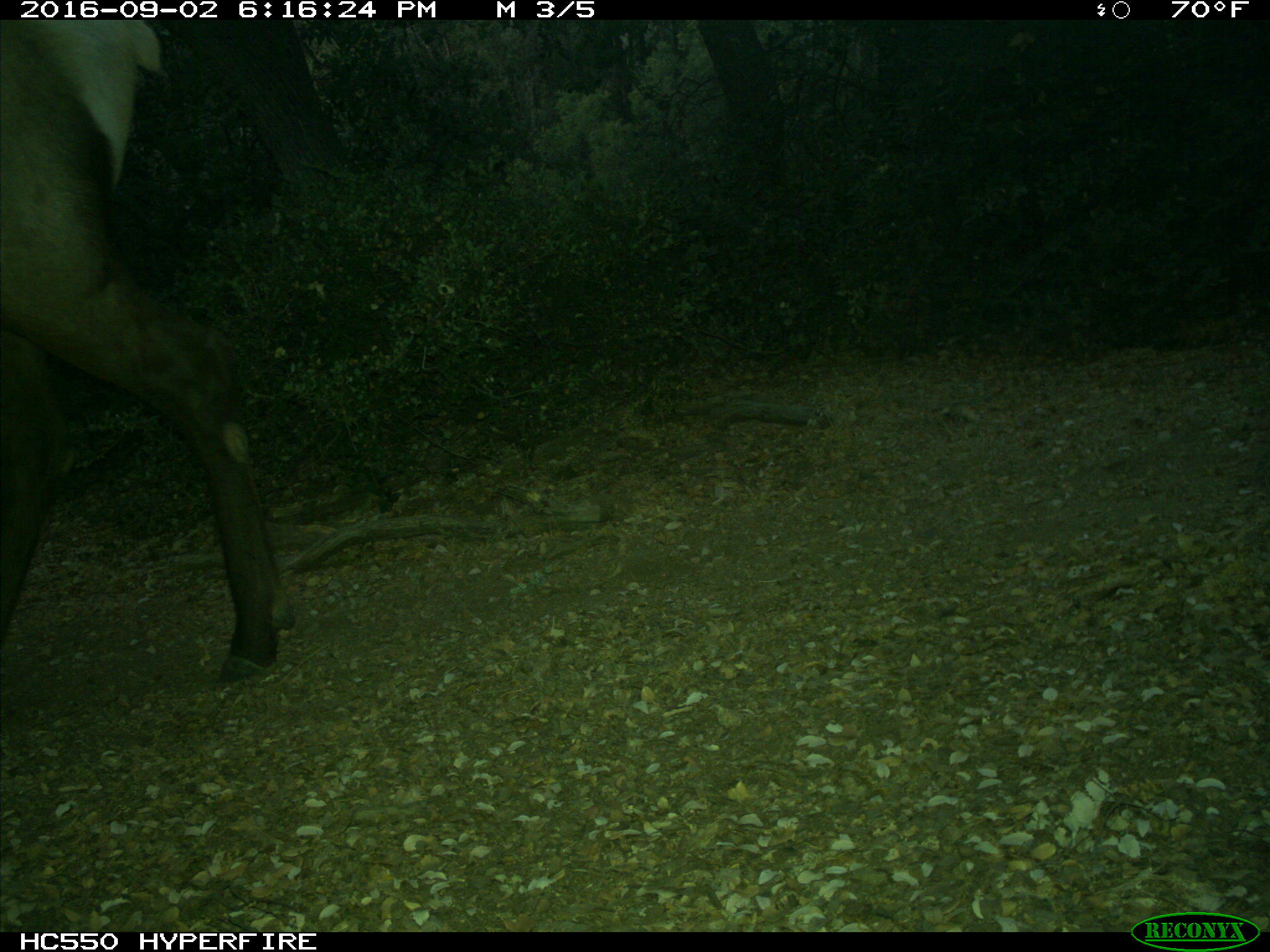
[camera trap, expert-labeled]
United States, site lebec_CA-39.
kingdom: Animalia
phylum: Chordata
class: Mammalia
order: Artiodactyla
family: Cervidae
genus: Cervus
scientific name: Cervus canadensis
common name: elk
Cervus canadensis (elk).